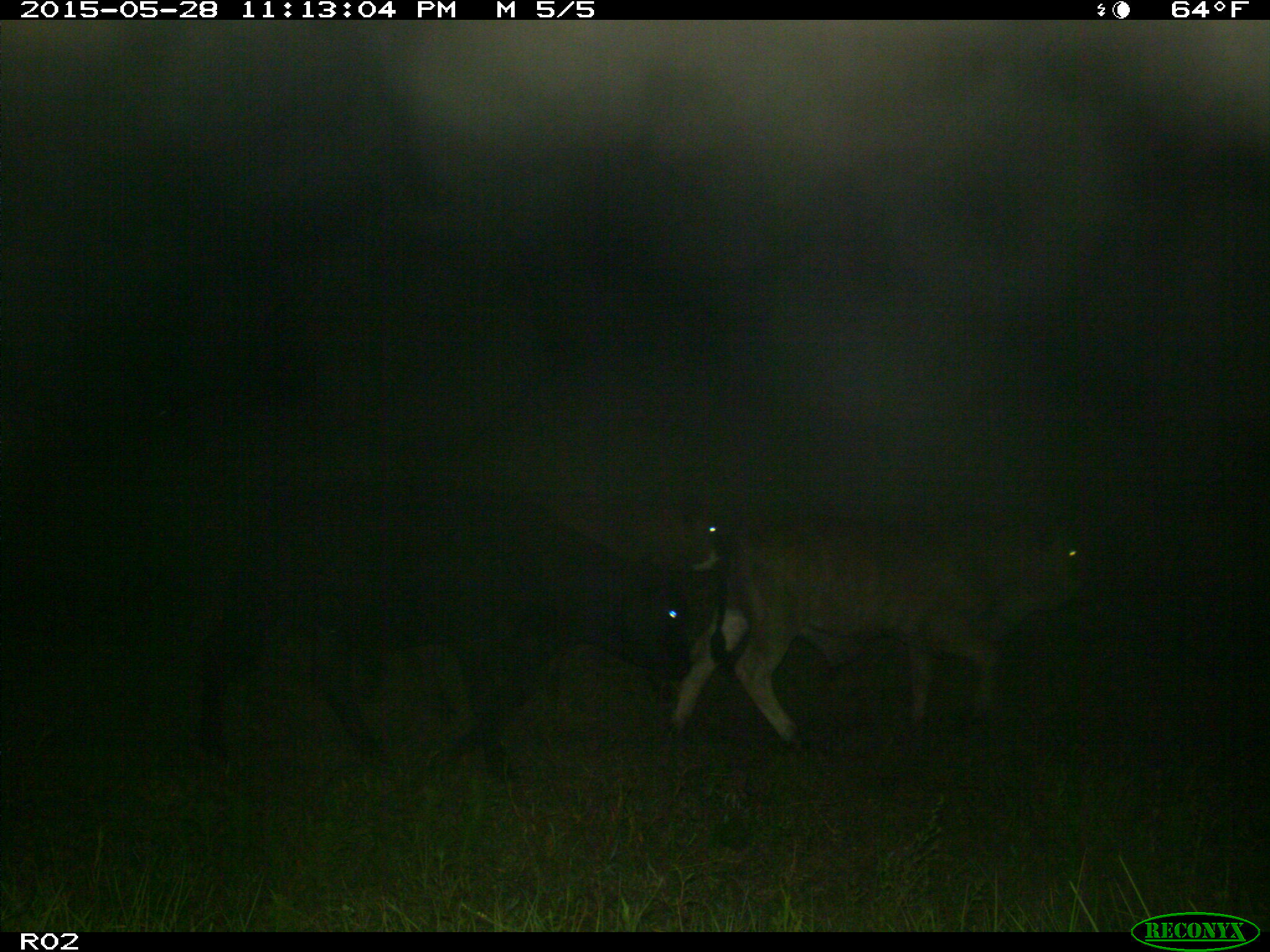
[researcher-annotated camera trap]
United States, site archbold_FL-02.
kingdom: Animalia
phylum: Chordata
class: Mammalia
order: Artiodactyla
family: Bovidae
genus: Bos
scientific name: Bos taurus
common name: domestic cow